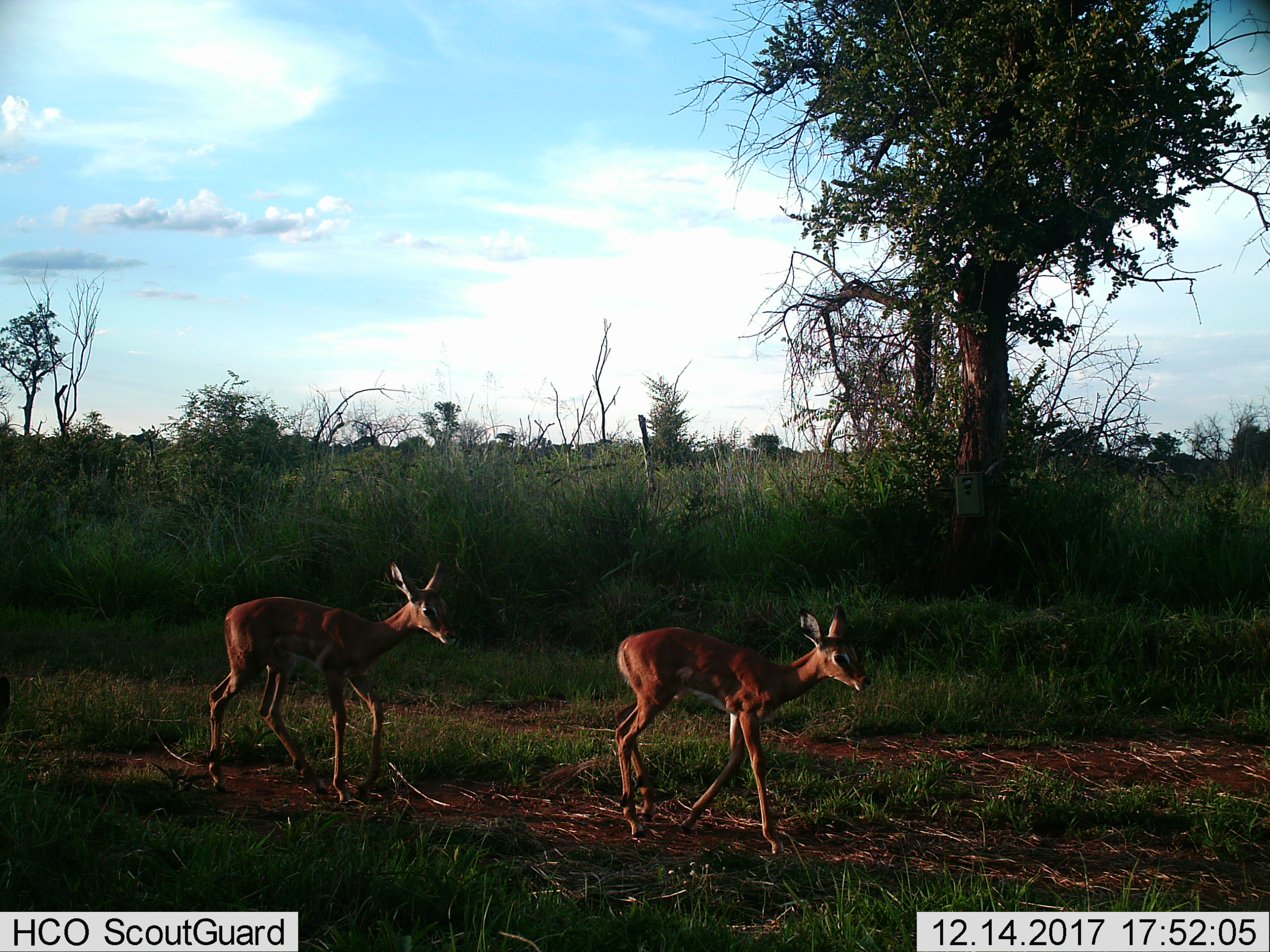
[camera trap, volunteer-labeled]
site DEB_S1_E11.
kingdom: Animalia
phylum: Chordata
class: Mammalia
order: Artiodactyla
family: Bovidae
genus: Aepyceros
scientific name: Aepyceros melampus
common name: impala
Impala (Aepyceros melampus), count 2. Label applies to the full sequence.